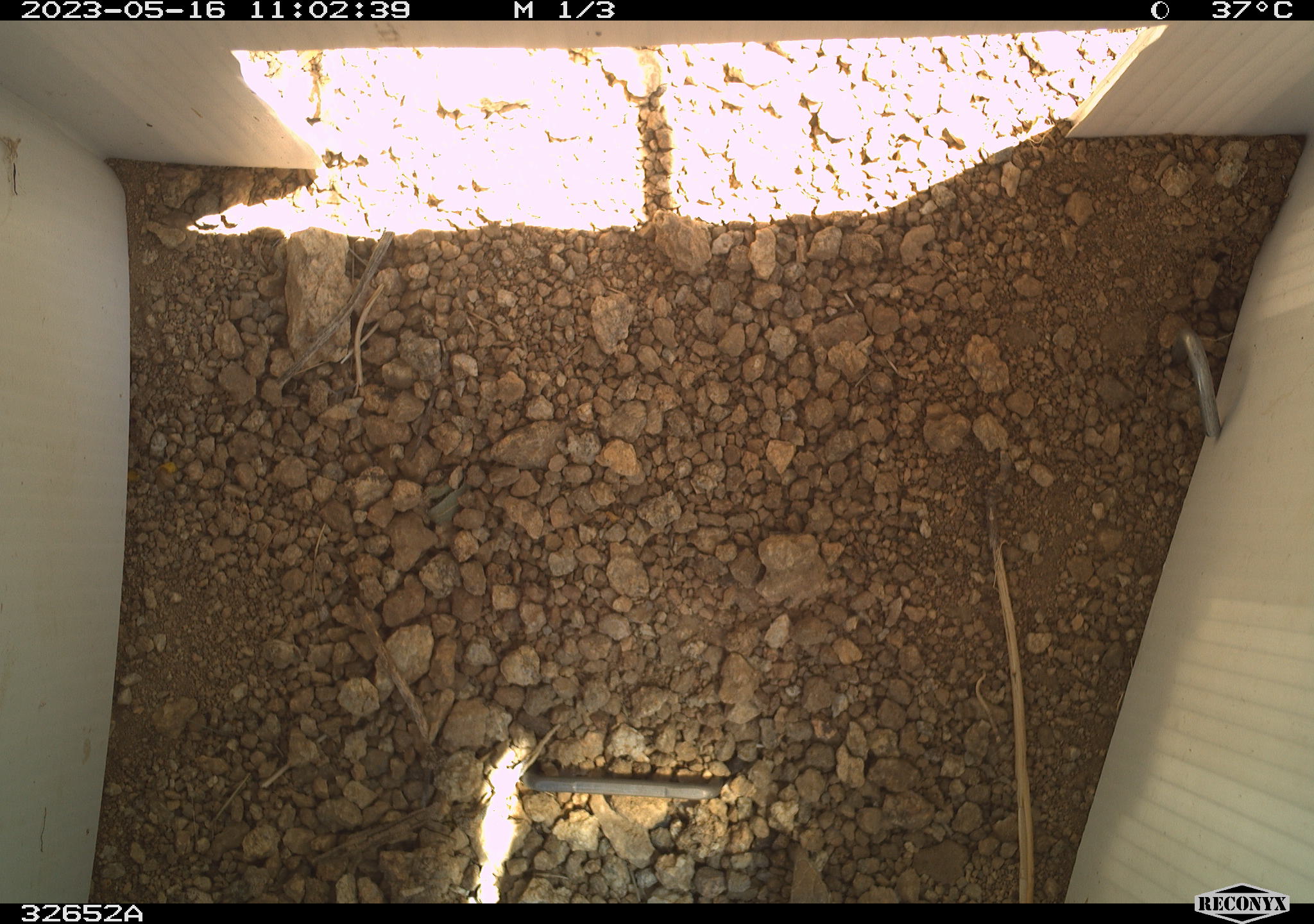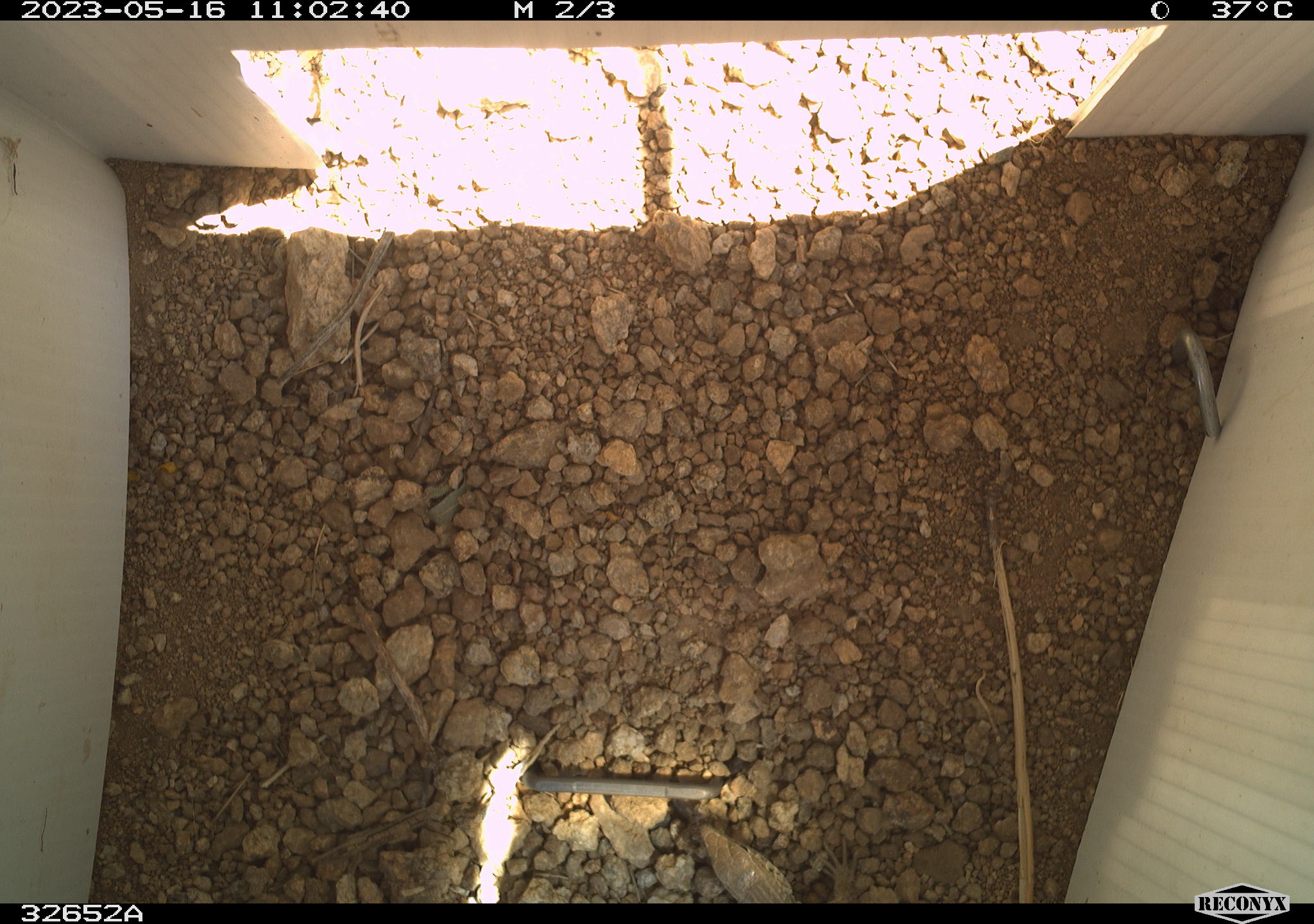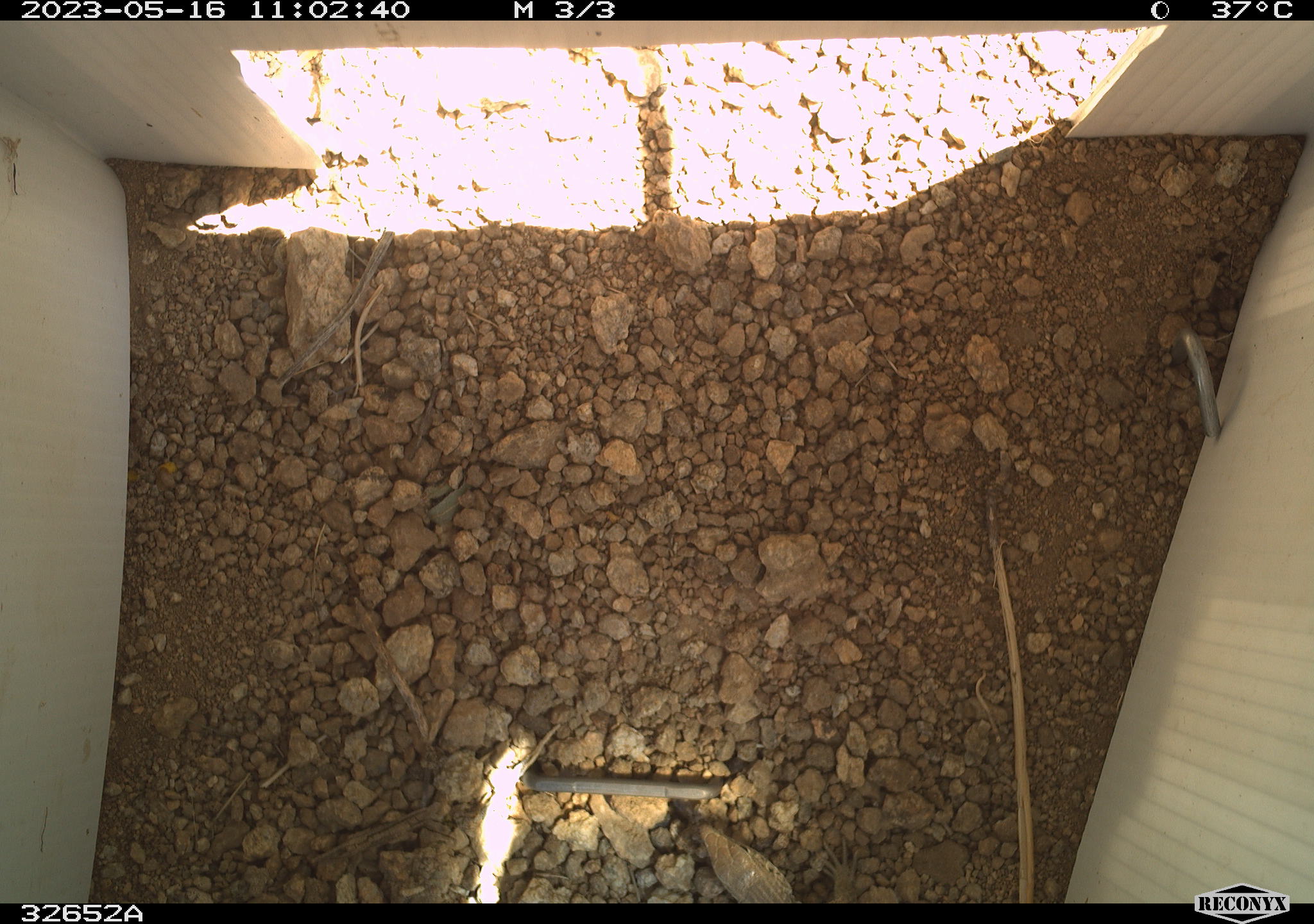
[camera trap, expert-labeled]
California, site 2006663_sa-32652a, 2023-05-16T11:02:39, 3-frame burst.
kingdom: Animalia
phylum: Chordata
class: Reptilia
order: Squamata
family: Teiidae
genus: Aspidoscelis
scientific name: Aspidoscelis tigris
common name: western whiptail